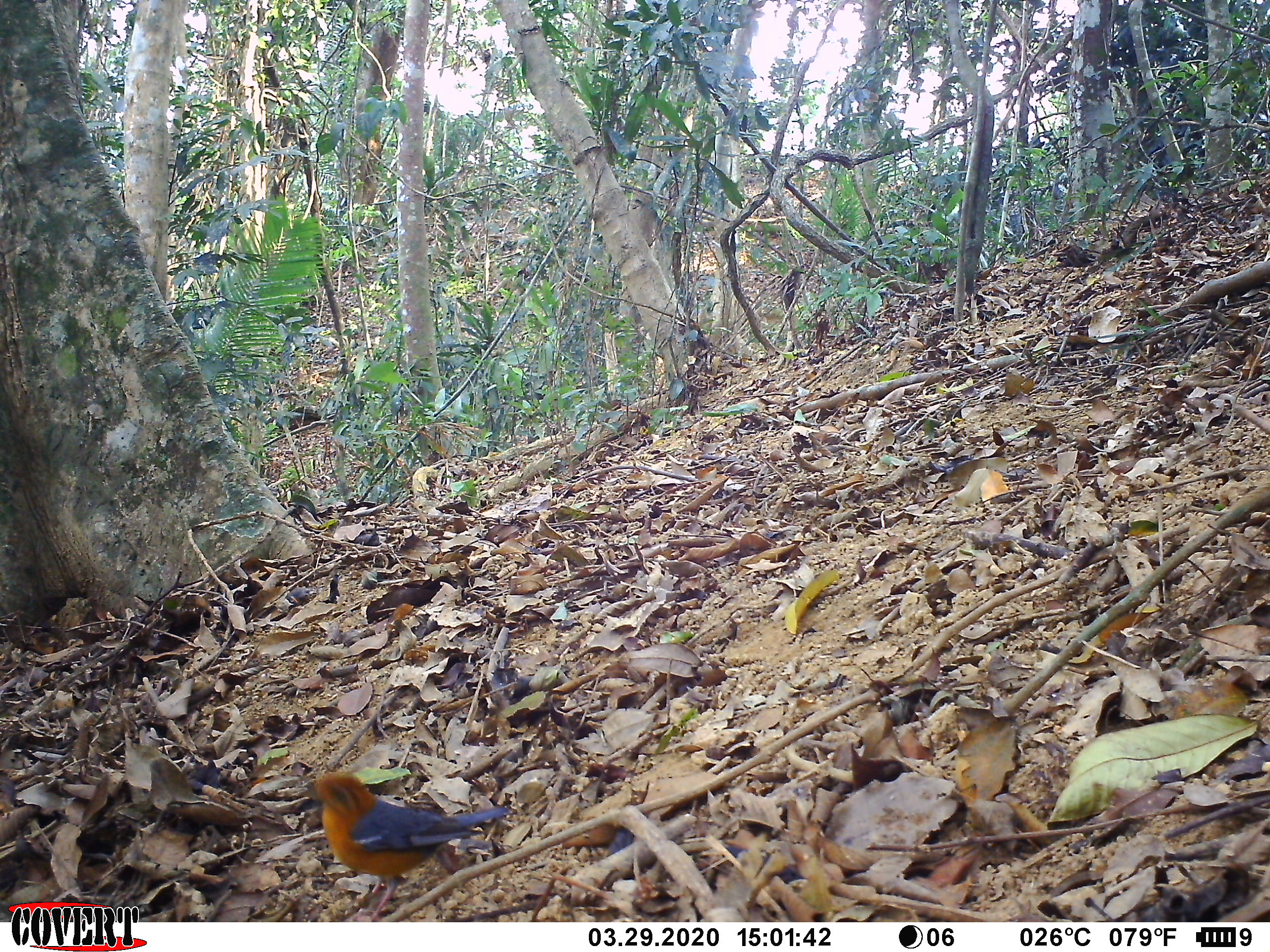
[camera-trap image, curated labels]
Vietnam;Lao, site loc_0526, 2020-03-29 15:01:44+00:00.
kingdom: Animalia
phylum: Chordata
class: Aves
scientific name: Aves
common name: bird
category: unidentified bird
Unidentified bird (bird) (Aves). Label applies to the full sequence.